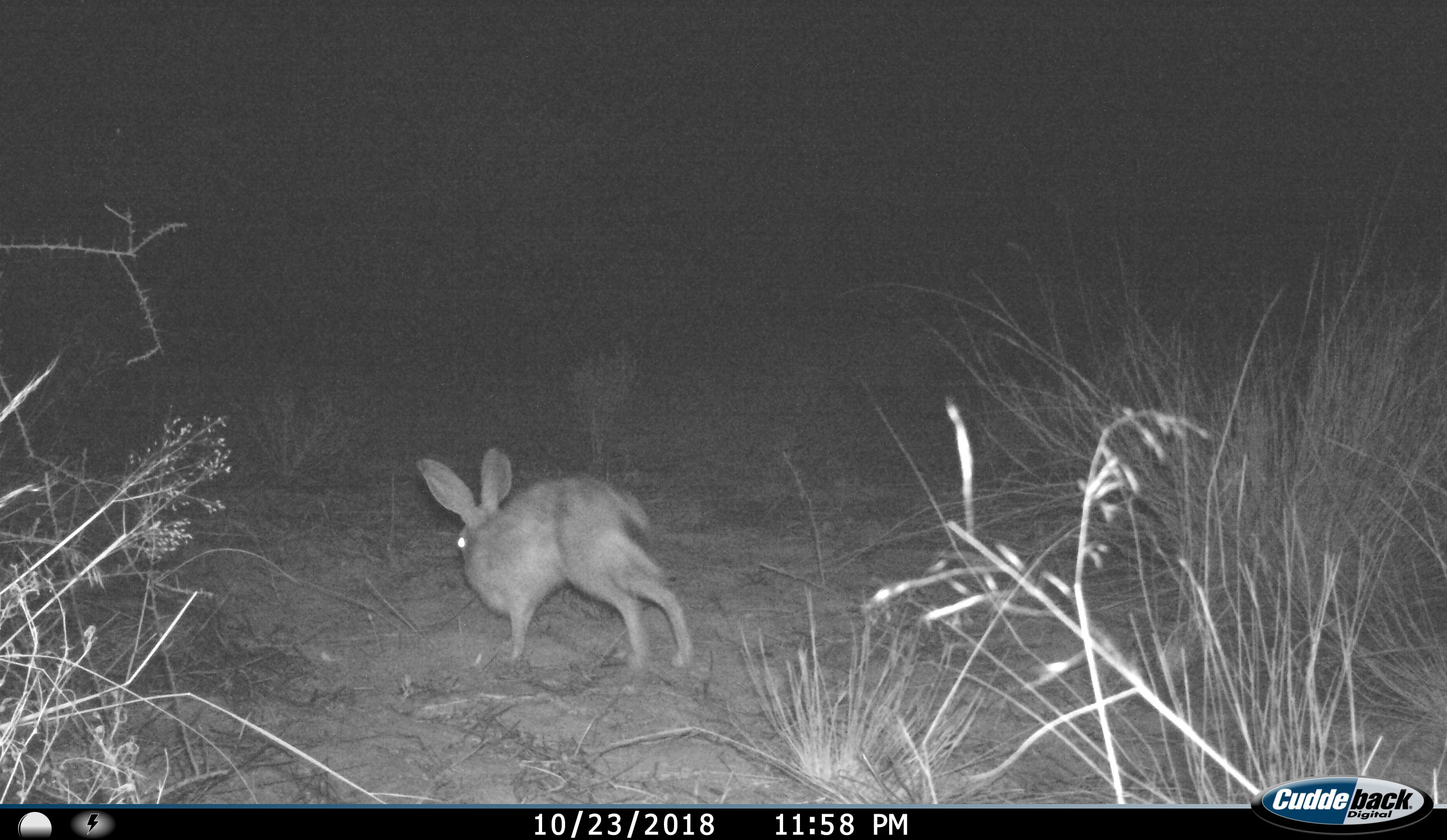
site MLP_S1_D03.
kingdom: Animalia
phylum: Chordata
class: Mammalia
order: Lagomorpha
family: Leporidae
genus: Lepus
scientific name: Lepus capensis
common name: cape hare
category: harecape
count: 1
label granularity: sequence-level